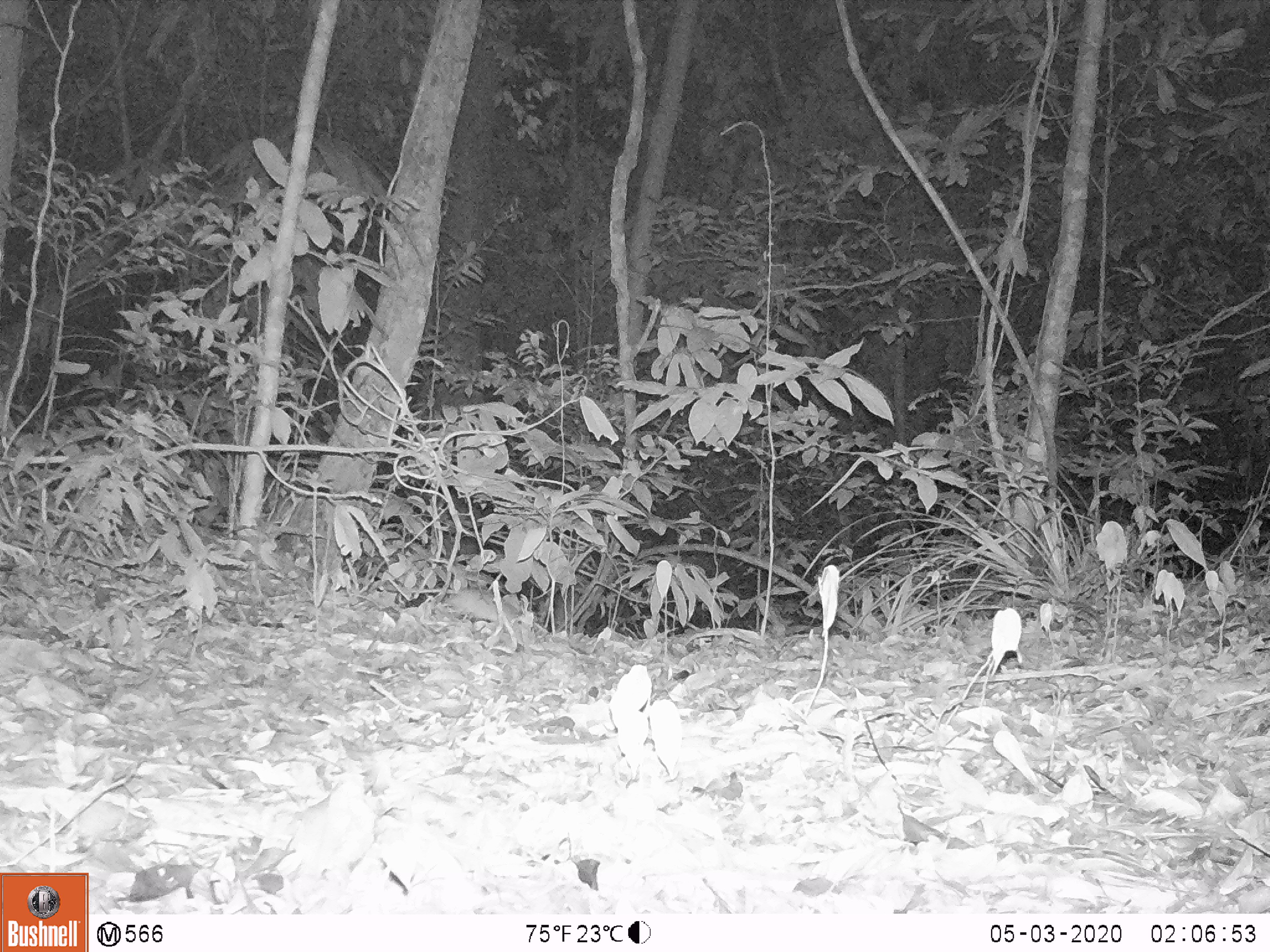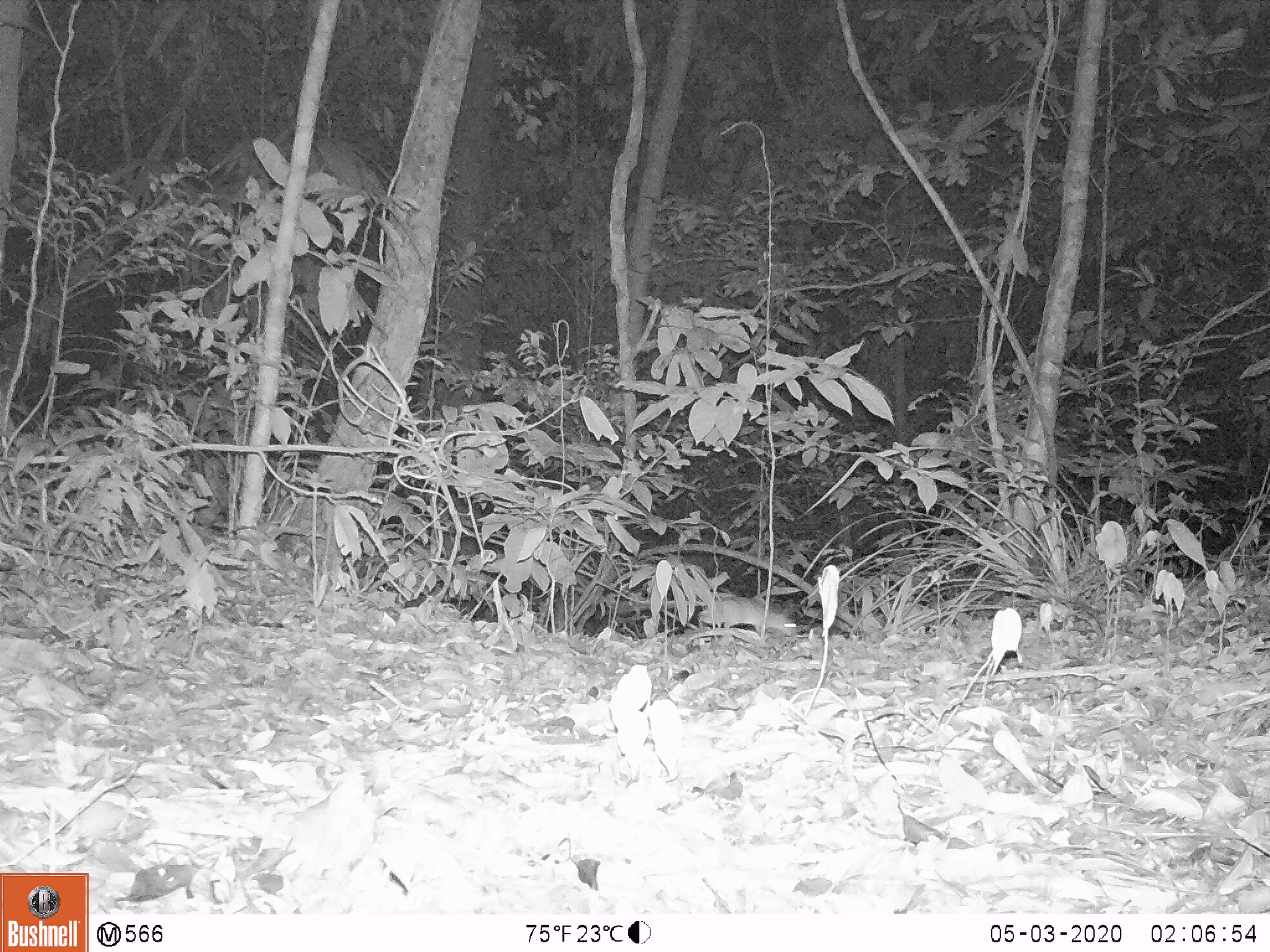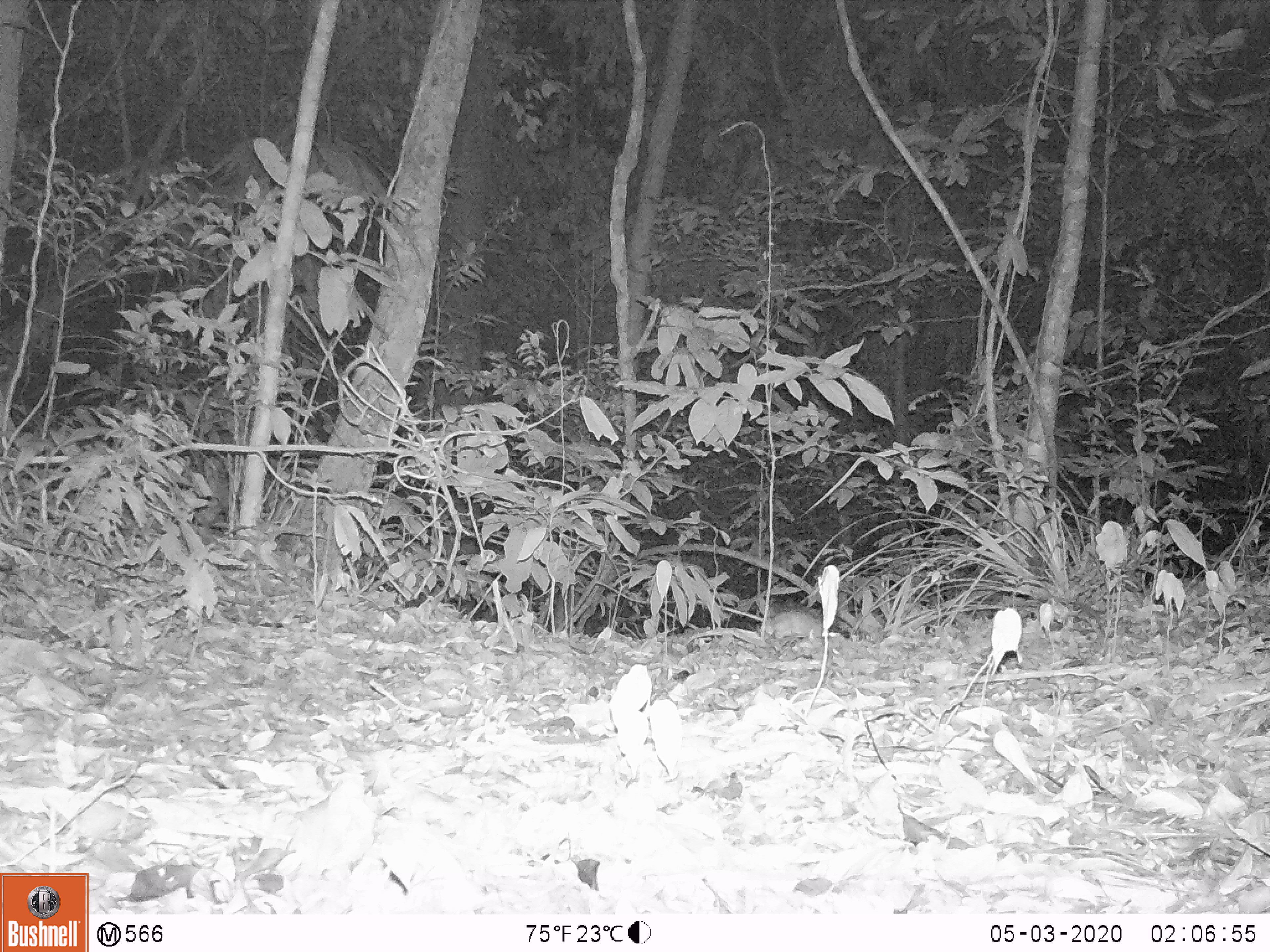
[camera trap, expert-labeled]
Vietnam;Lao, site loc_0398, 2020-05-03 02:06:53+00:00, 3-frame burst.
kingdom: Animalia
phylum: Chordata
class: Mammalia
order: Rodentia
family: Muridae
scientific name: Muridae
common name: old-world mice and rats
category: unidentified murid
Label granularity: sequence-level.